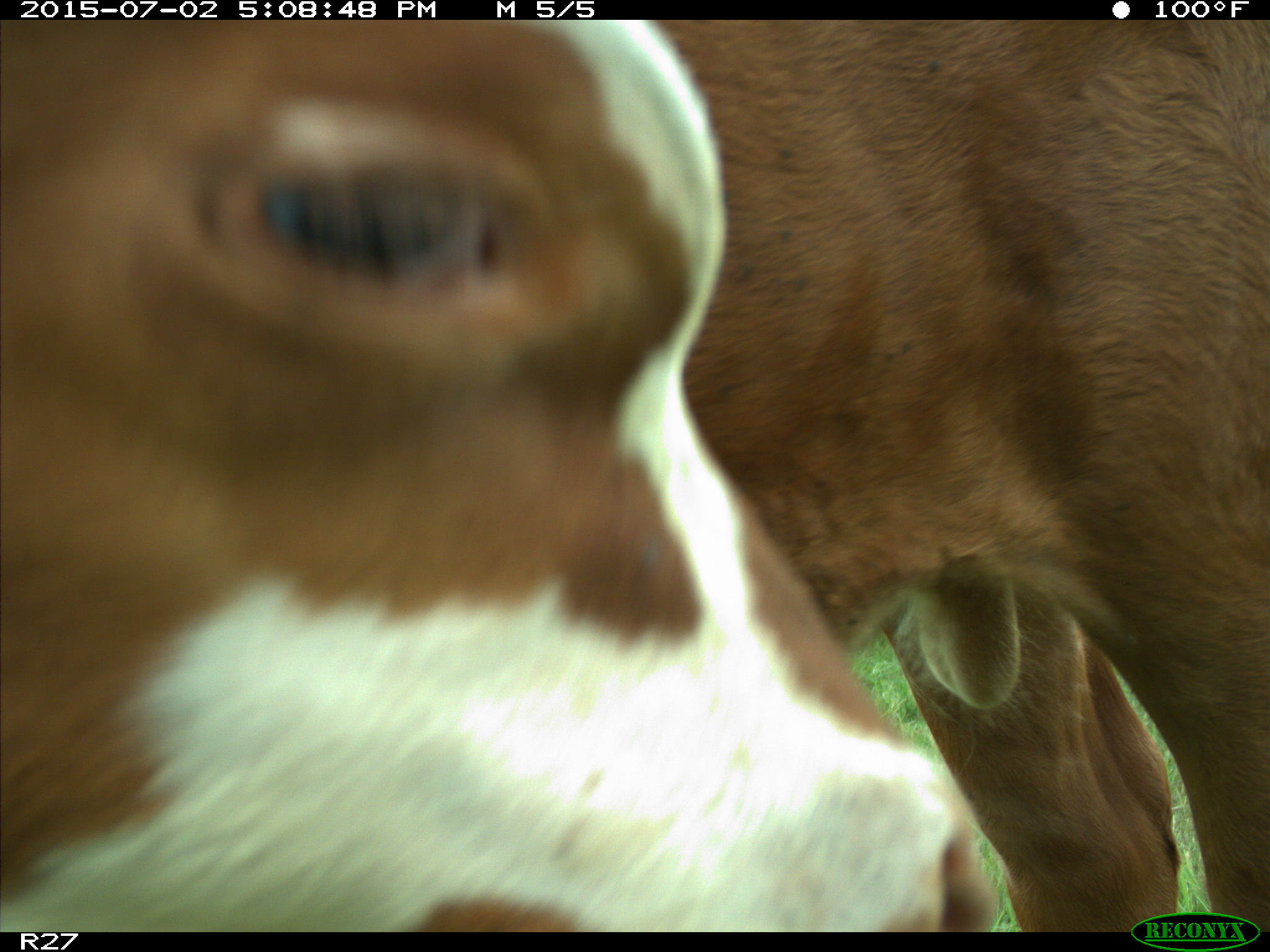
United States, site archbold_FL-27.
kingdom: Animalia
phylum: Chordata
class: Mammalia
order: Artiodactyla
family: Bovidae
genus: Bos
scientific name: Bos taurus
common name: domestic cow